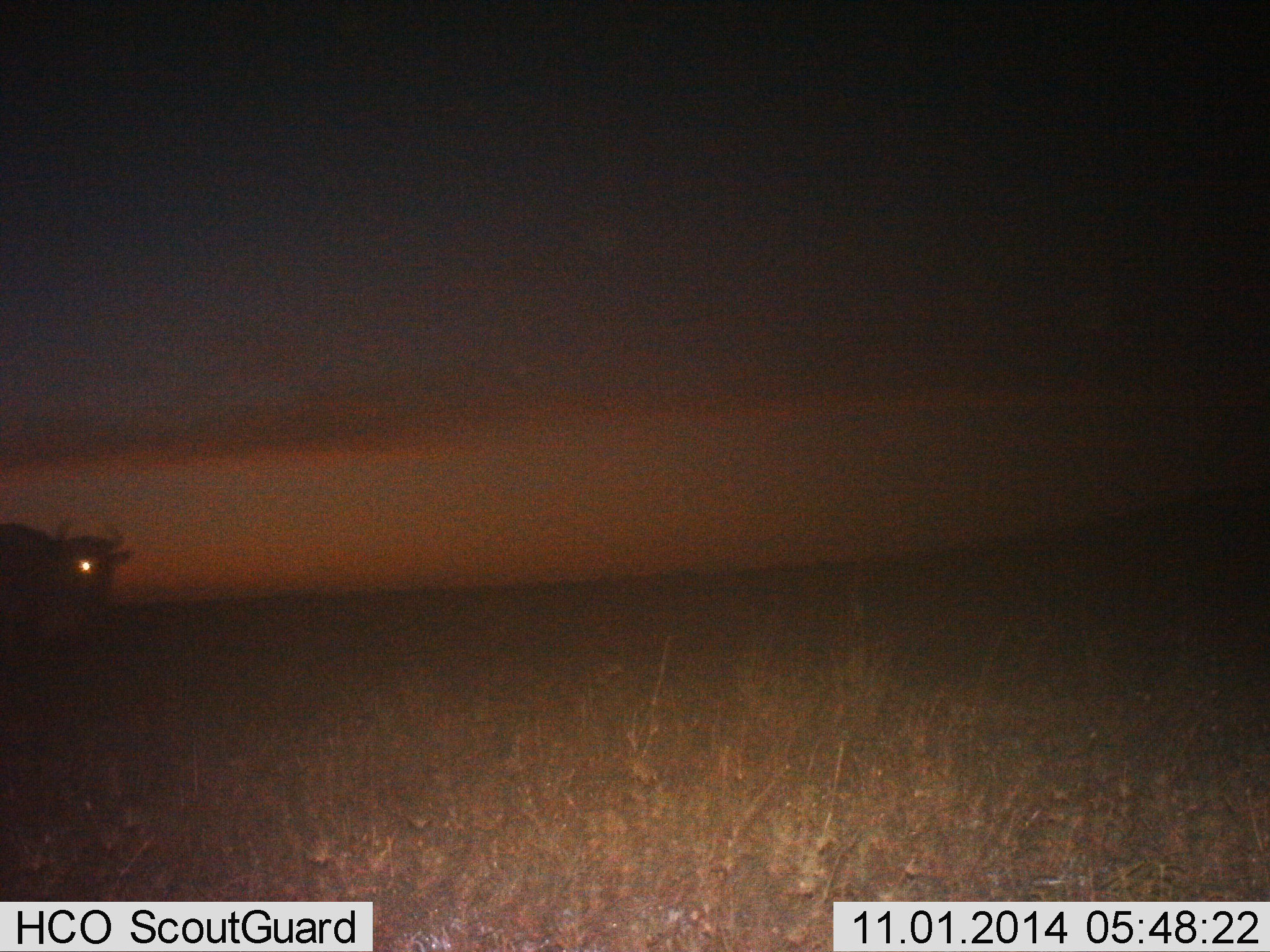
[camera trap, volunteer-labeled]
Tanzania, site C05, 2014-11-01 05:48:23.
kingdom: Animalia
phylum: Chordata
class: Mammalia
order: Artiodactyla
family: Bovidae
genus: Connochaetes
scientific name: Connochaetes taurinus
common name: blue wildebeest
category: wildebeest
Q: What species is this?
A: Wildebeest (blue wildebeest) (Connochaetes taurinus).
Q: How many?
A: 1.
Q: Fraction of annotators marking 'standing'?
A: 50%.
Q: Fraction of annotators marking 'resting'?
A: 10%.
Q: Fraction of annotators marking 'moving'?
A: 60%.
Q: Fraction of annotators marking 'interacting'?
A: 0%.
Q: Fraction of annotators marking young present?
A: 0%.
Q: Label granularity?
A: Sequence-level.